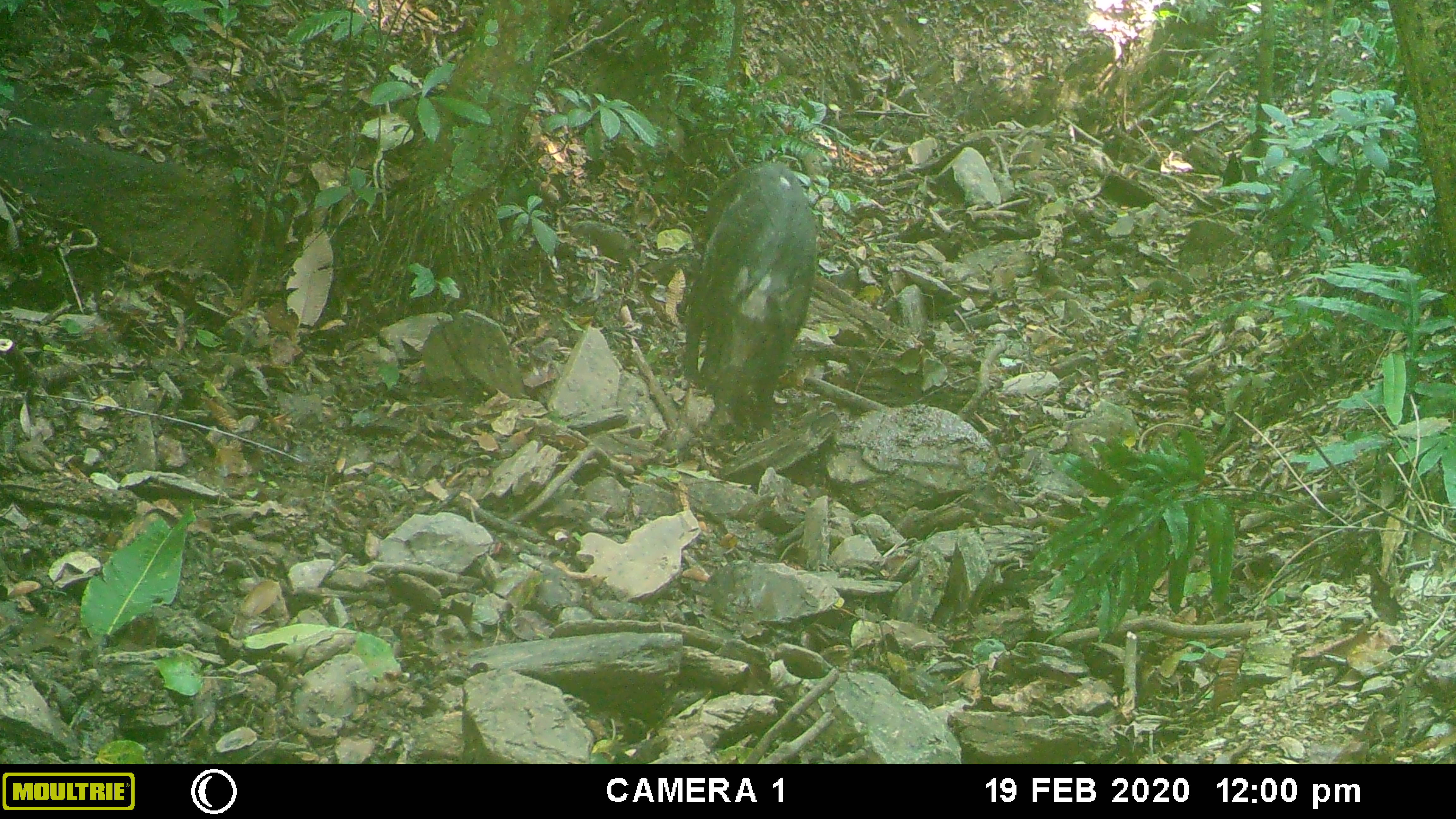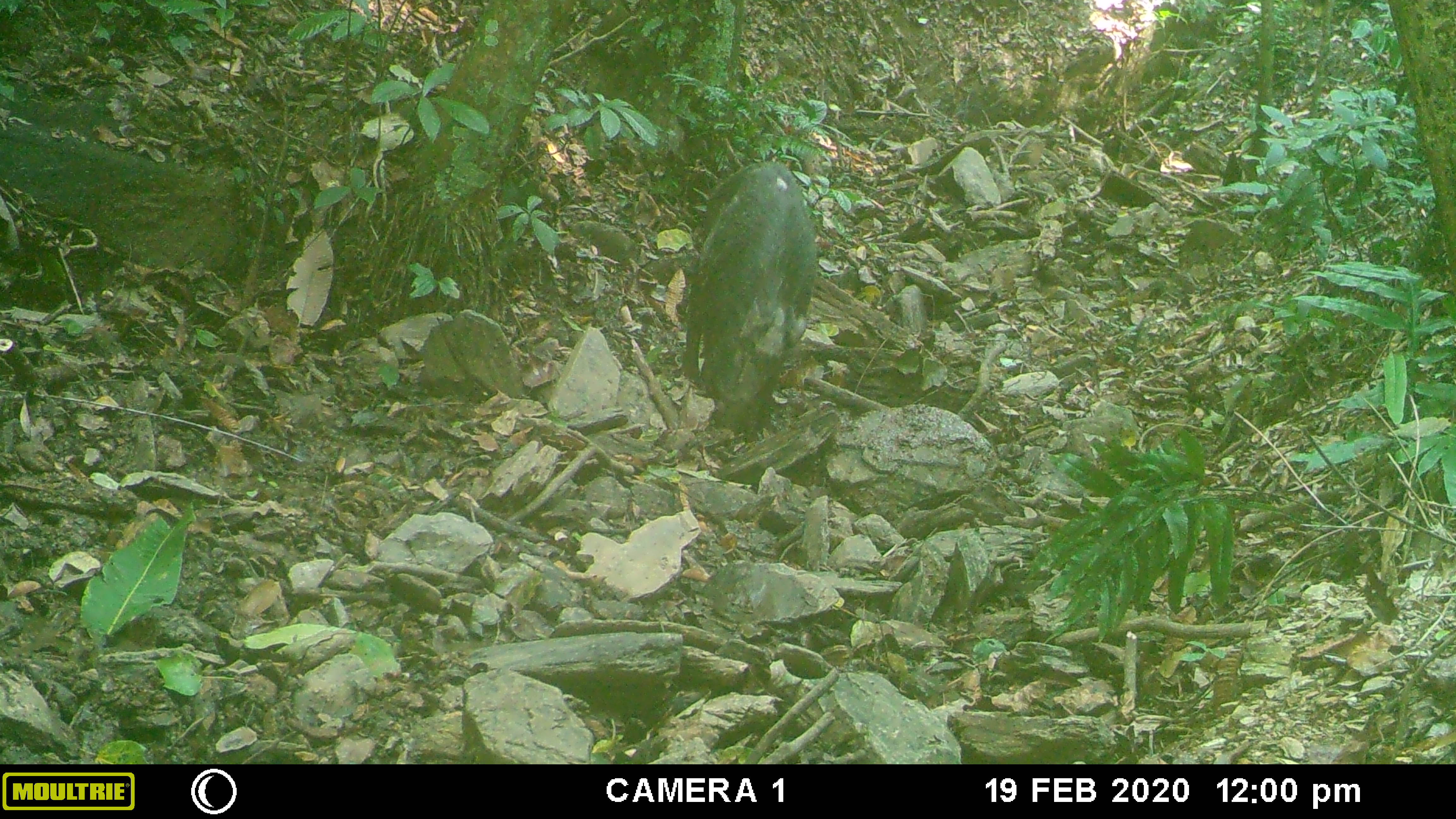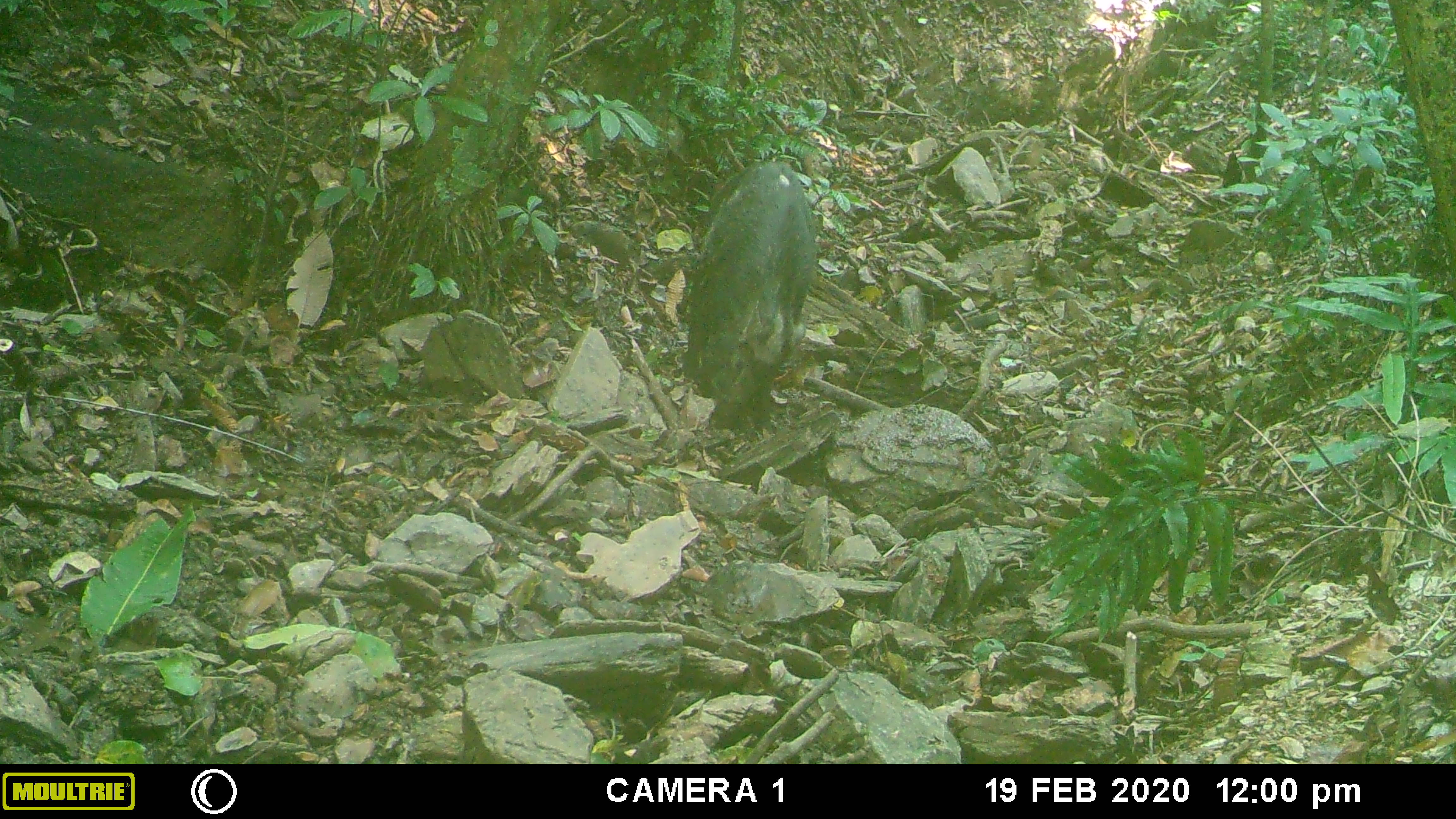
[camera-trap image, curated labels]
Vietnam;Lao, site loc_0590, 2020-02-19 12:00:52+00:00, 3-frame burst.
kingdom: Animalia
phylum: Chordata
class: Mammalia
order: Artiodactyla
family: Suidae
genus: Sus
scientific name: Sus scrofa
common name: eurasian wild pig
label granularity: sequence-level